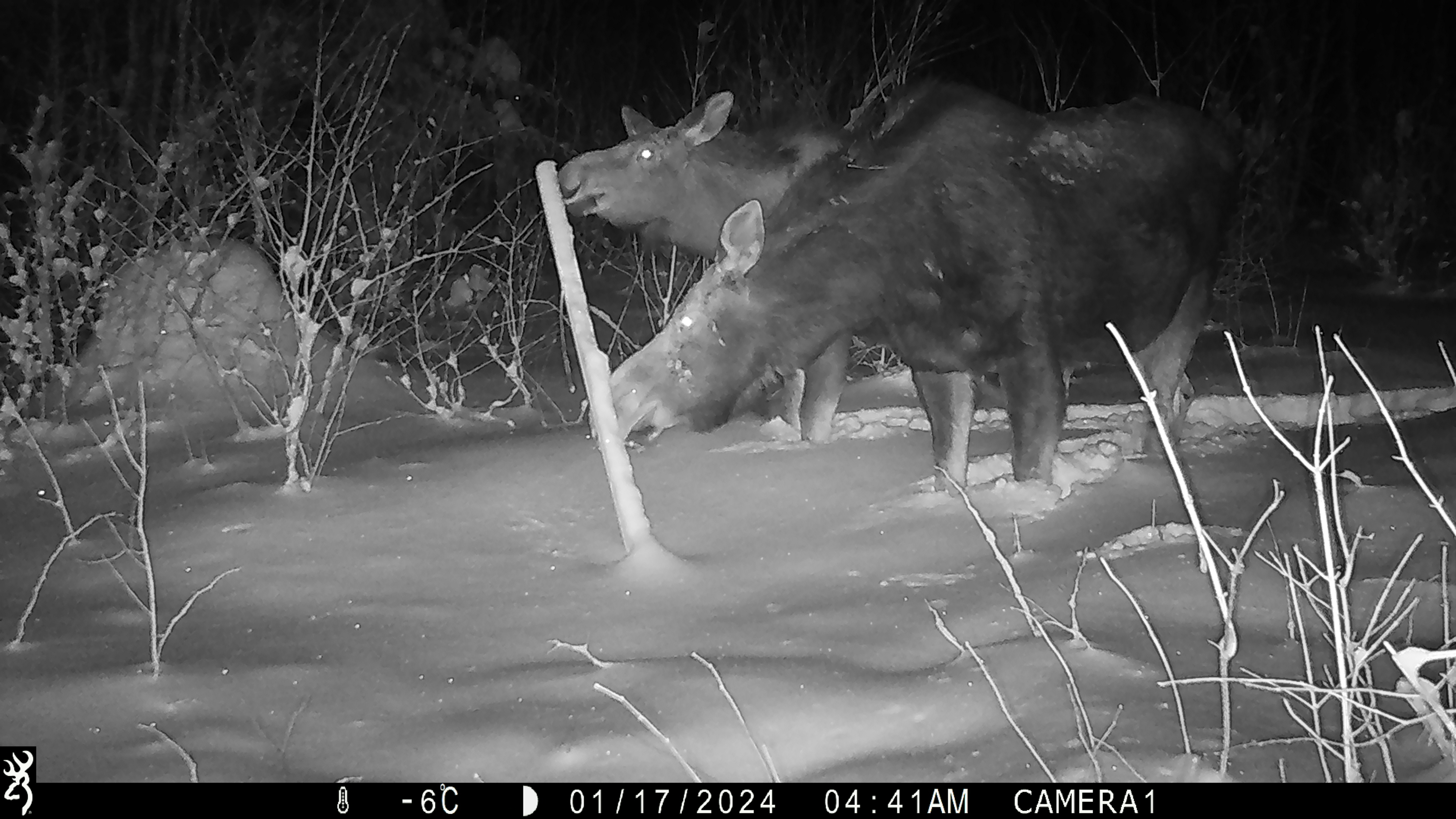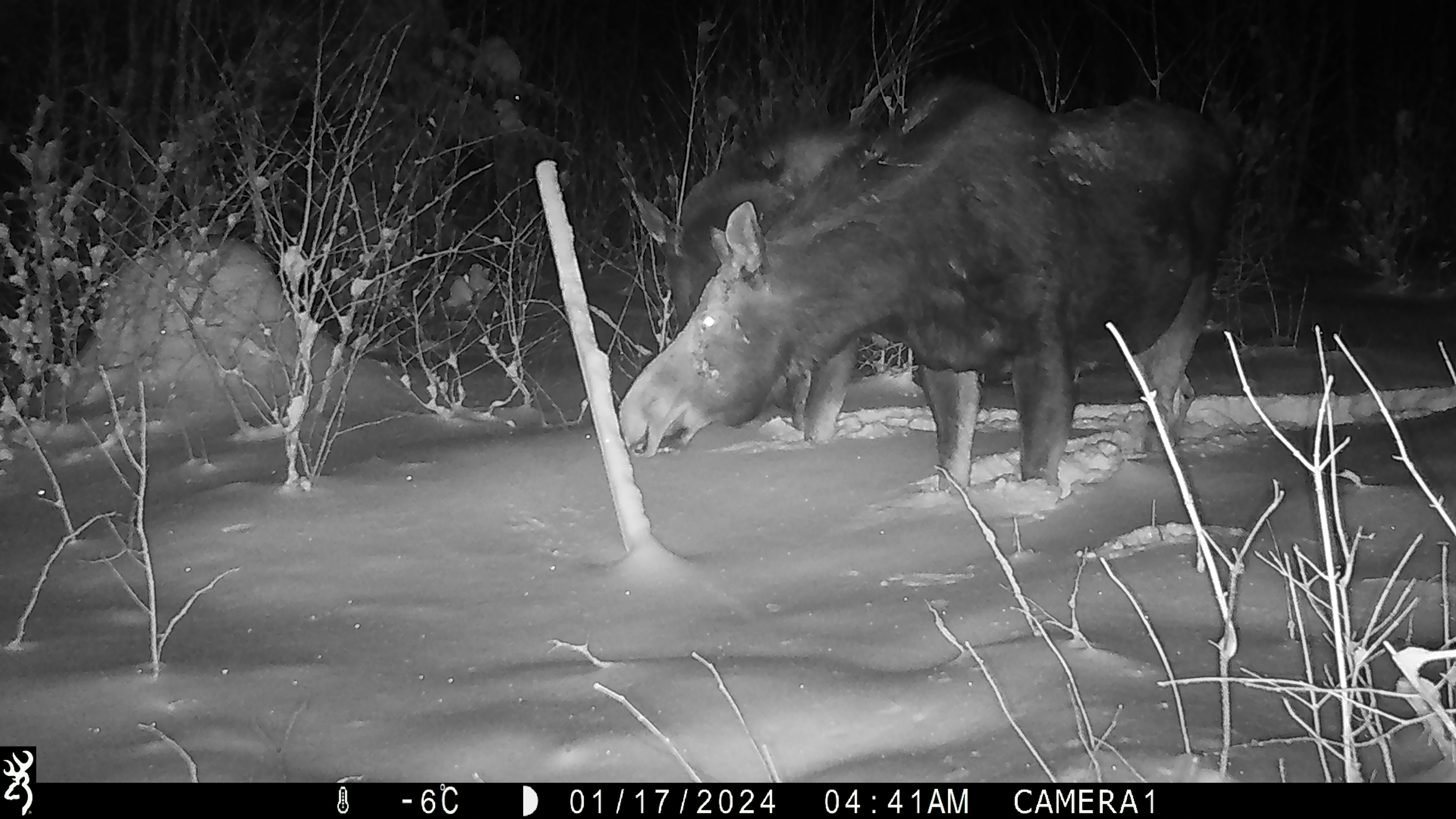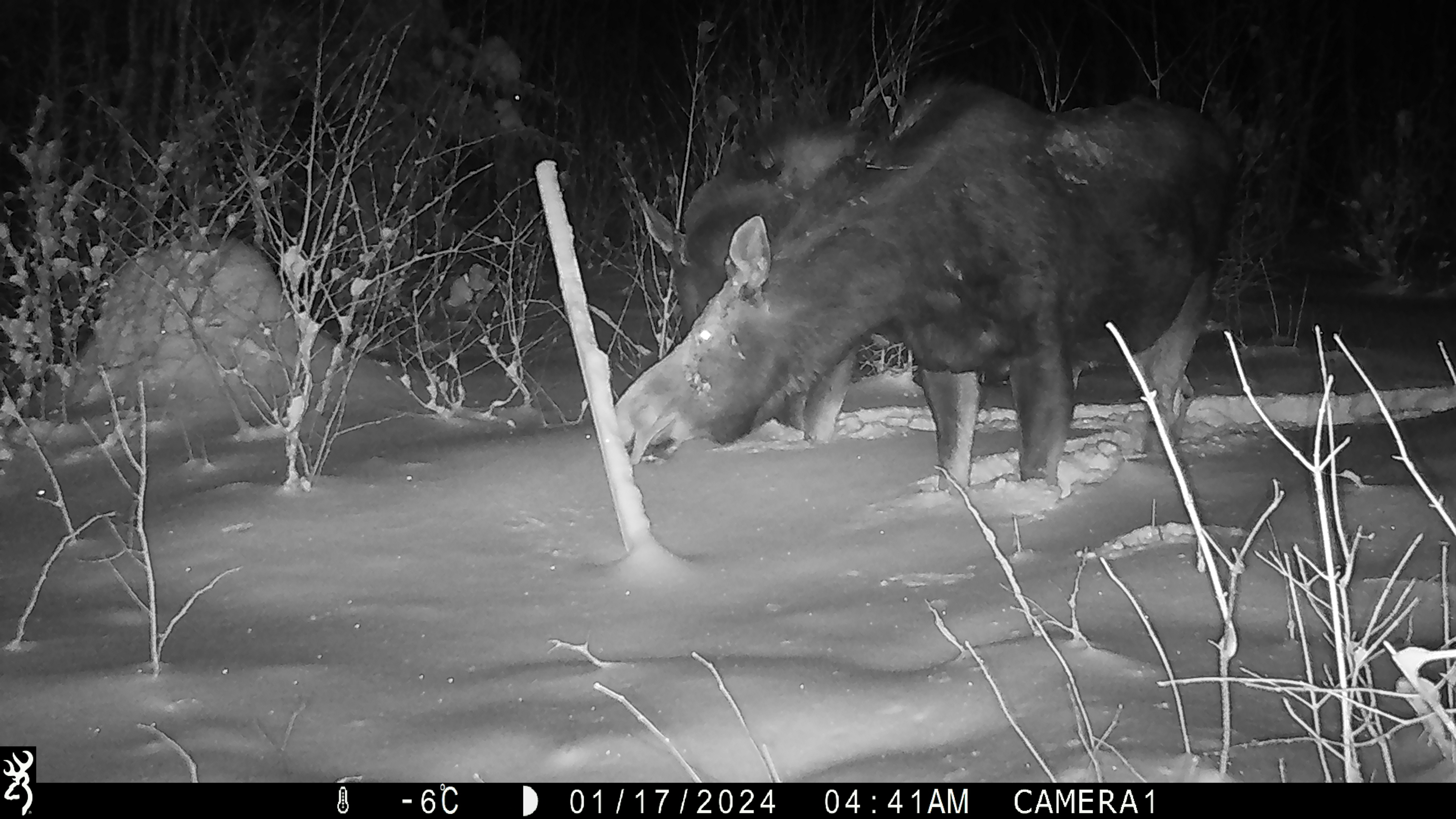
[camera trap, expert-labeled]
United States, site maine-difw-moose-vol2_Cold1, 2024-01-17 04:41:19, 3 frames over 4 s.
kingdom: Animalia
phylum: Chordata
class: Mammalia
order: Artiodactyla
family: Cervidae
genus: Alces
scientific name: Alces alces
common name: moose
Moose (Alces alces).